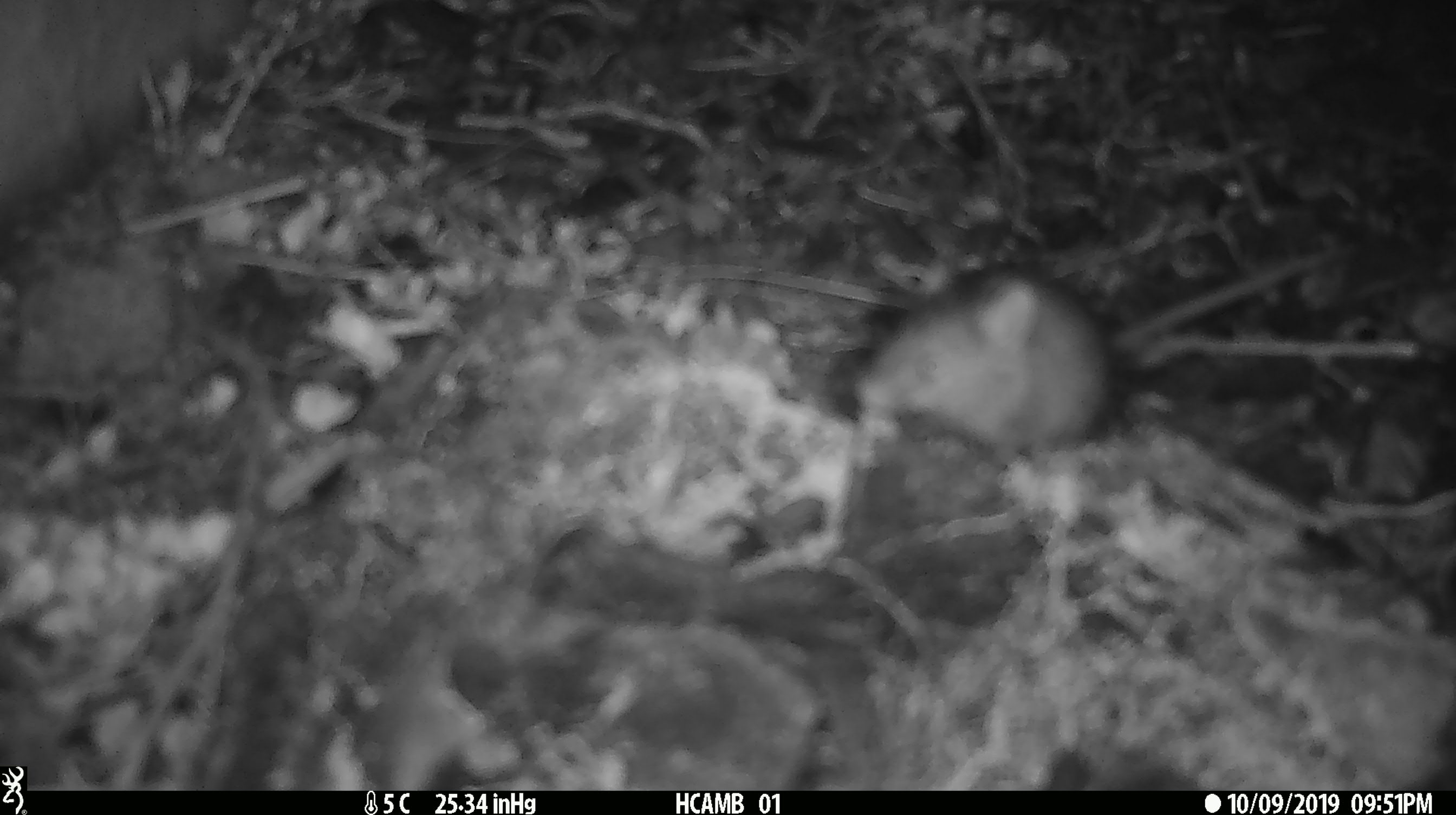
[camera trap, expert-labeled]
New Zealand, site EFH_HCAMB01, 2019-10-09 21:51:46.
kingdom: Animalia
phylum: Chordata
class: Mammalia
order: Rodentia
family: Muridae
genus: Mus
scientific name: Mus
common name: mouse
Mouse (Mus).